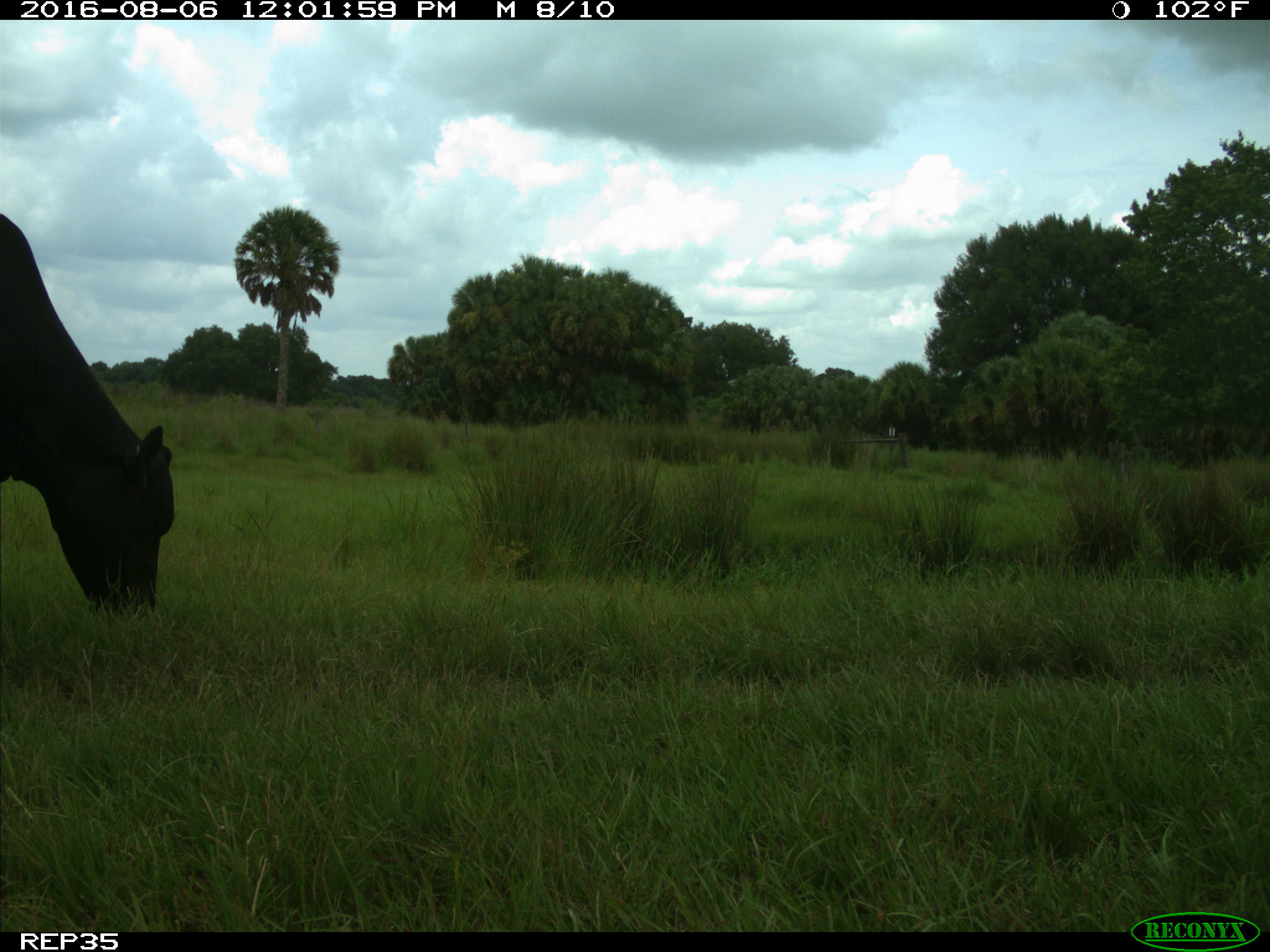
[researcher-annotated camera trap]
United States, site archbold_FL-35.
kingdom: Animalia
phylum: Chordata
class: Mammalia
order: Artiodactyla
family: Bovidae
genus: Bos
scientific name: Bos taurus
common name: domestic cow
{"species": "Bos taurus (domestic cow)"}